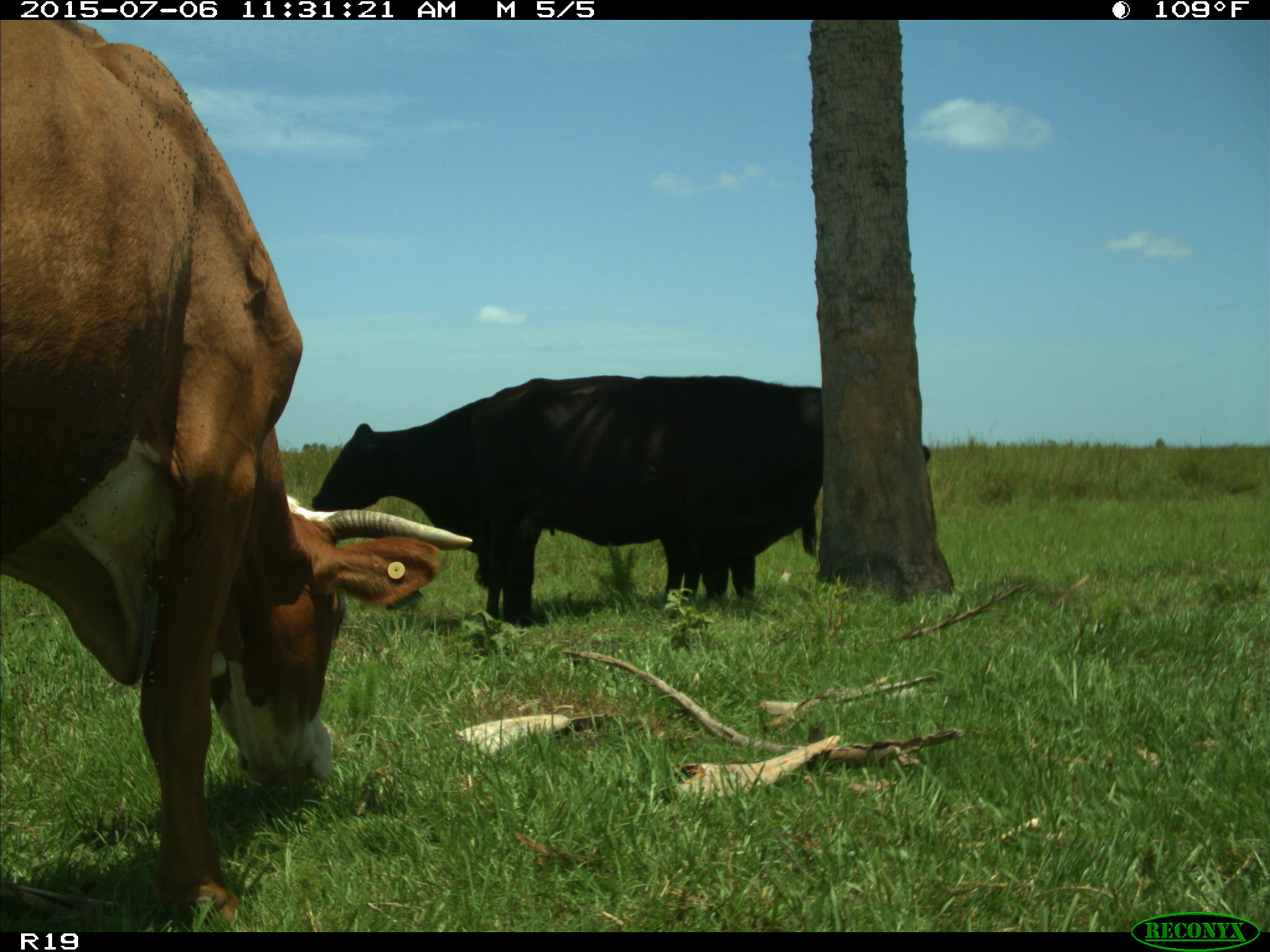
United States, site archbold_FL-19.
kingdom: Animalia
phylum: Chordata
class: Mammalia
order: Artiodactyla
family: Bovidae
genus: Bos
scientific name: Bos taurus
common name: domestic cow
Bos taurus (domestic cow).